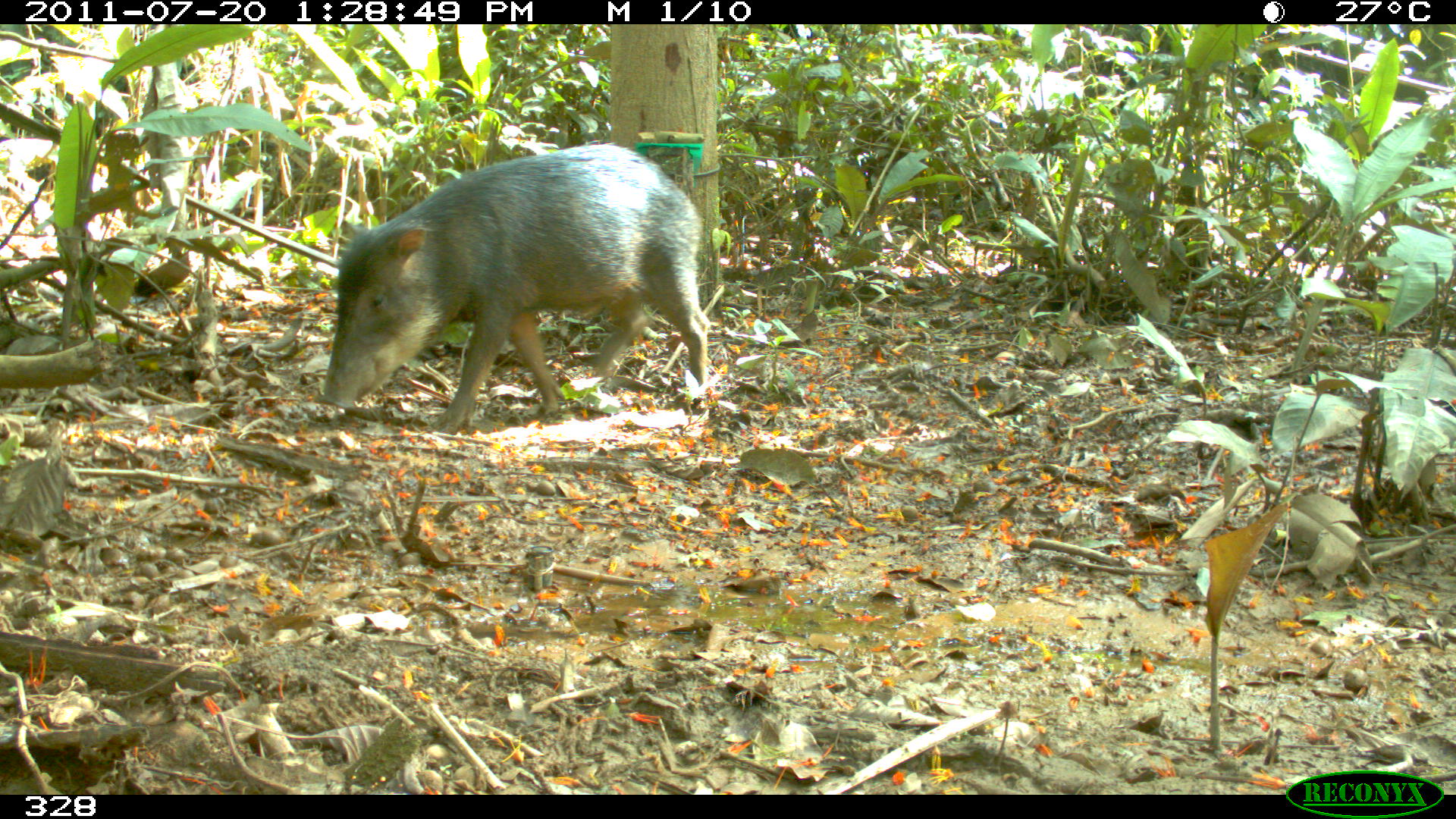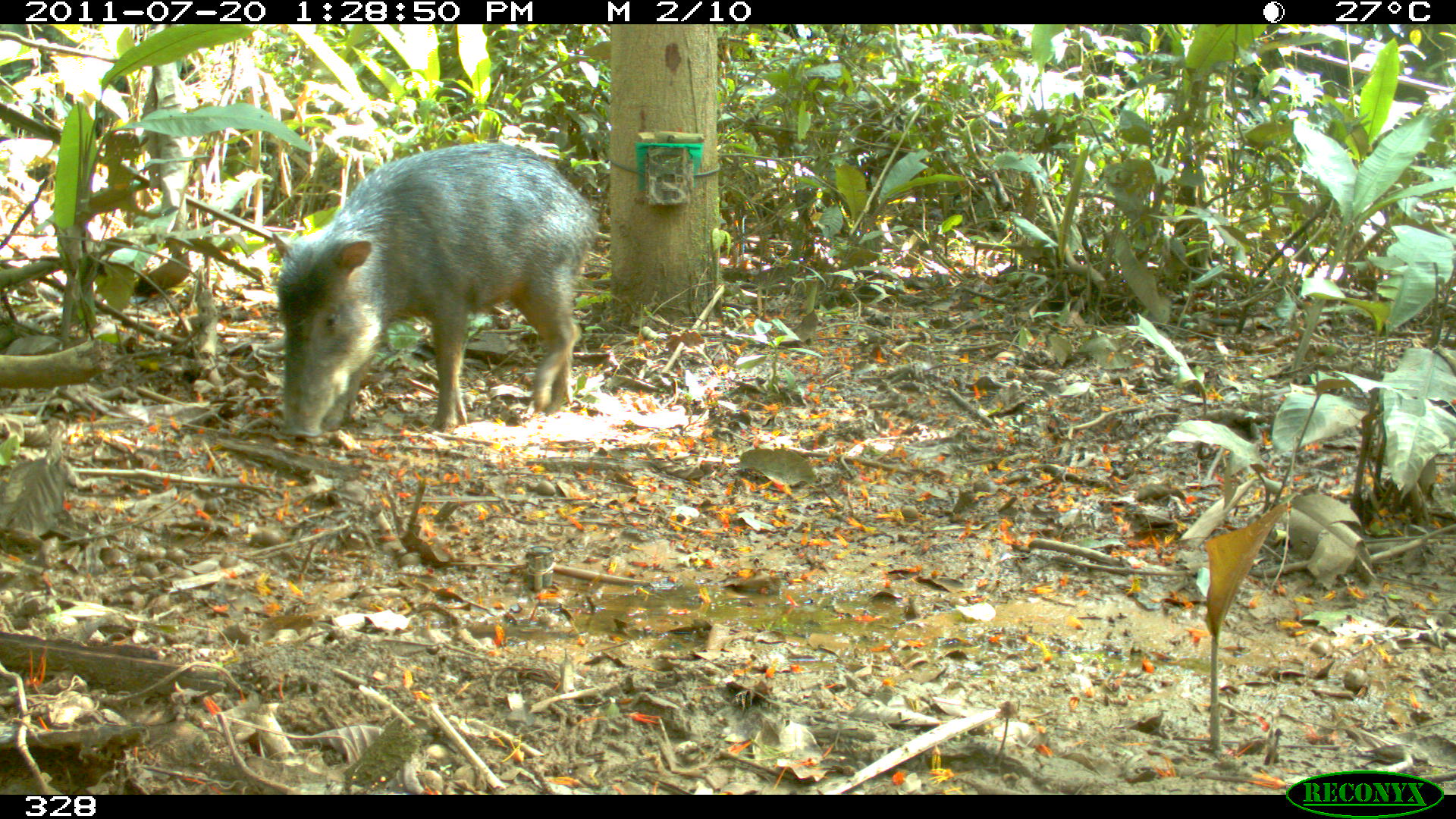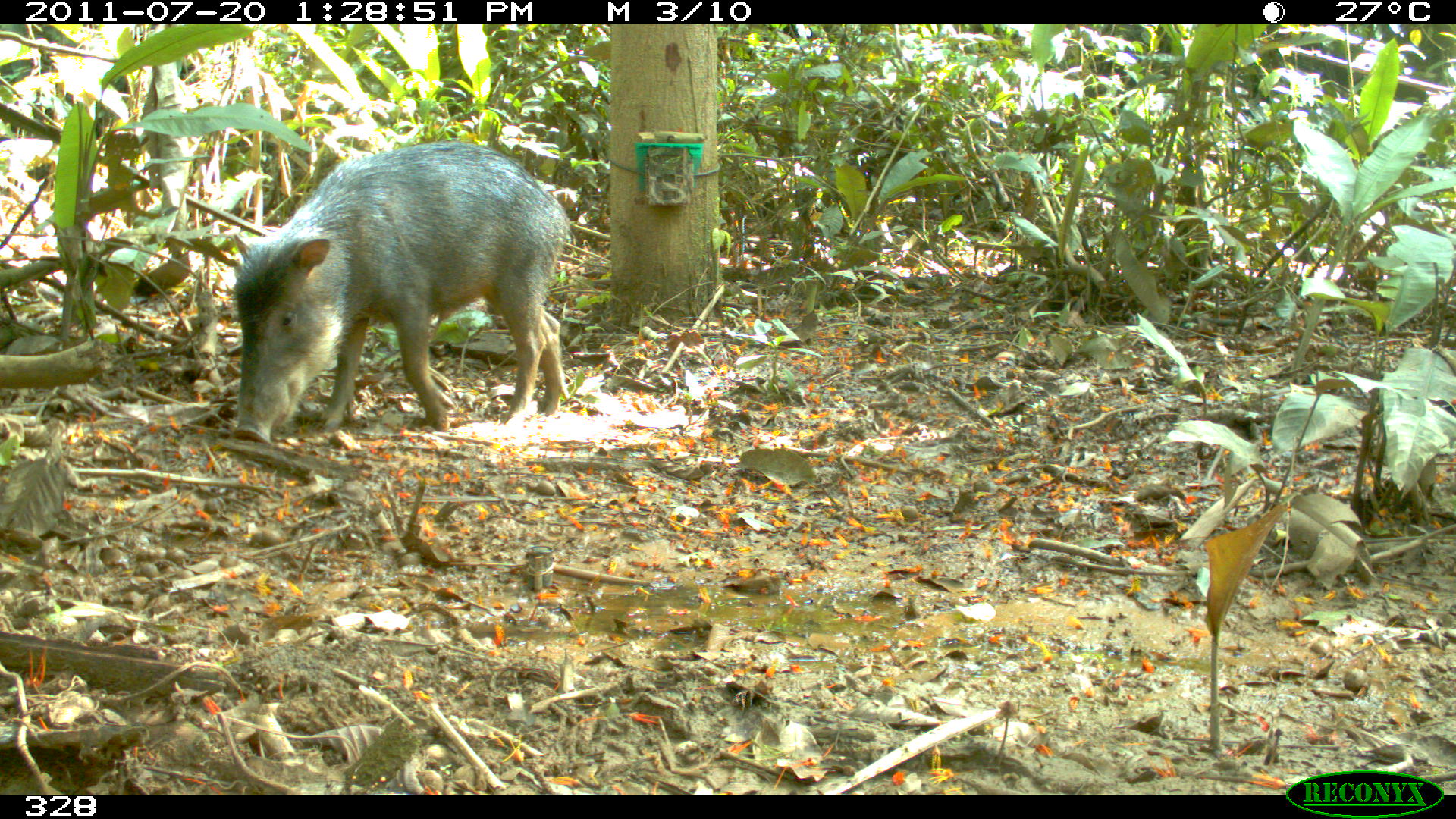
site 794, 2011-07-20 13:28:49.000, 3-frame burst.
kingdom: Animalia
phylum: Chordata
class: Mammalia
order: Artiodactyla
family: Tayassuidae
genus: Tayassu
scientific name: Tayassu pecari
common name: white-lipped peccary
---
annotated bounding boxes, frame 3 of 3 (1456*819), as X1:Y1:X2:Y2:
tayassu pecari: 231:142:569:443